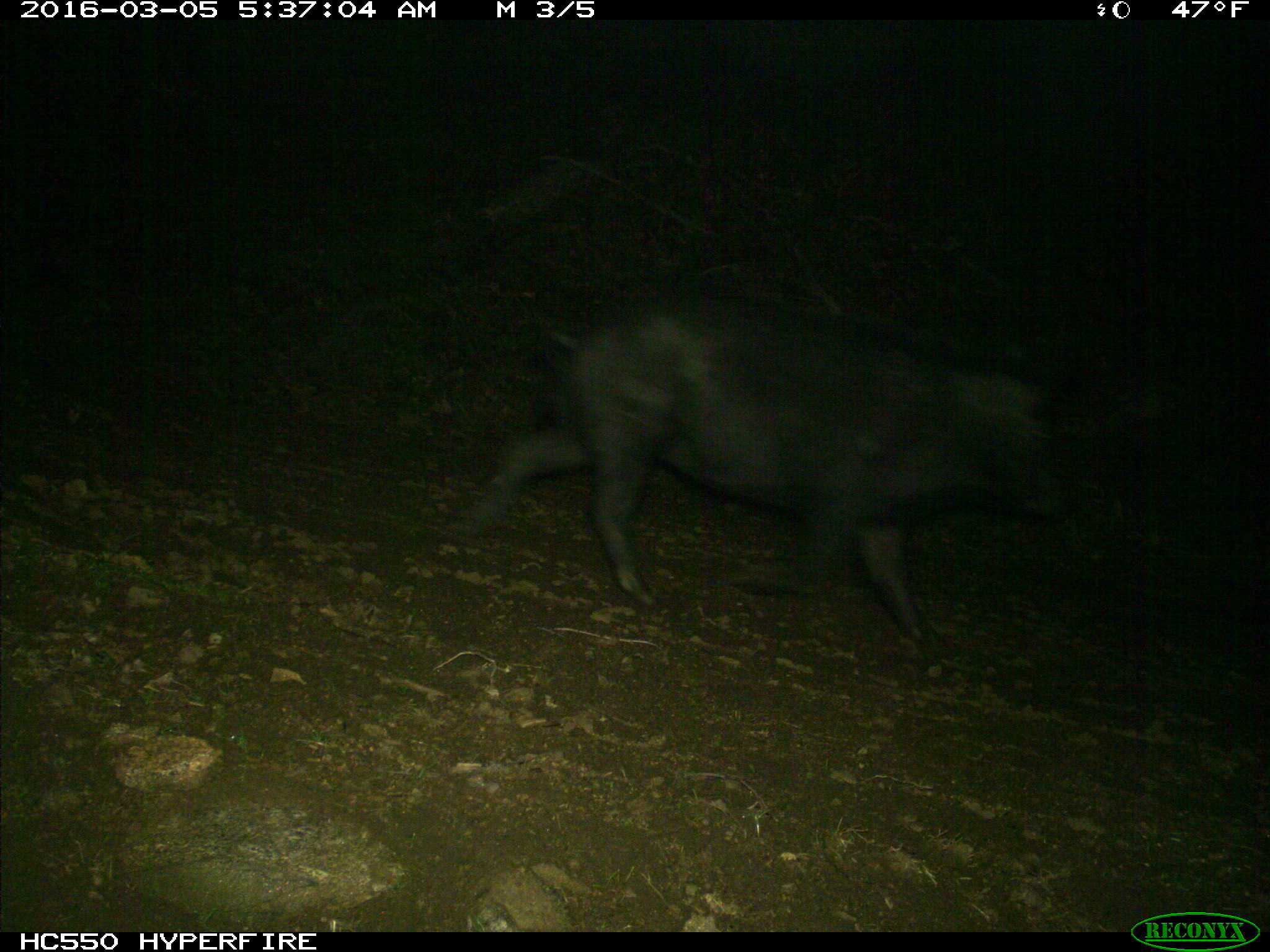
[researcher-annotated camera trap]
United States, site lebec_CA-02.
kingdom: Animalia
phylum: Chordata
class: Mammalia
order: Artiodactyla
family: Suidae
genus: Sus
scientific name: Sus scrofa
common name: wild boar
Sus scrofa (wild boar).